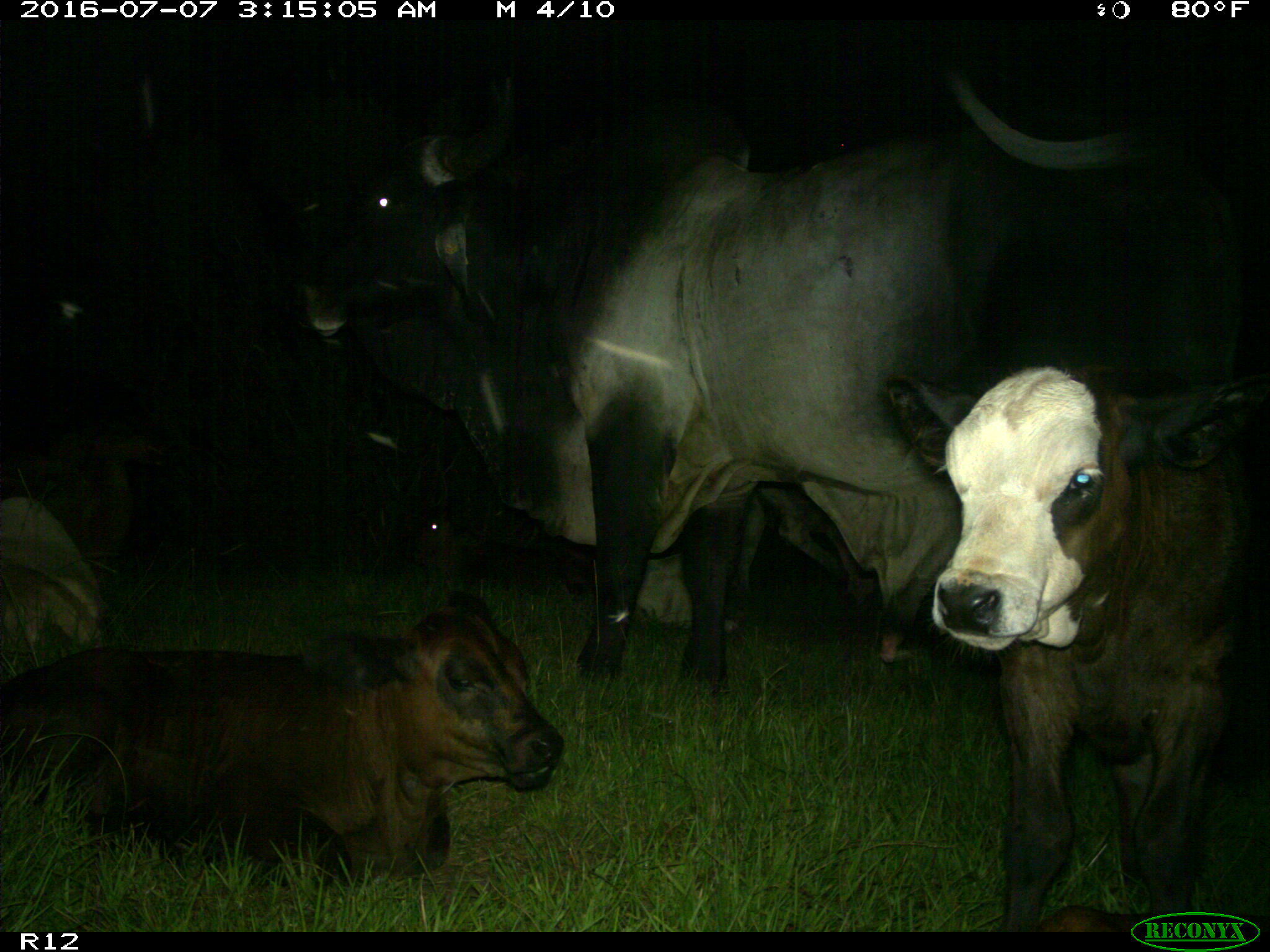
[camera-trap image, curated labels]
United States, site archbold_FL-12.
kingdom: Animalia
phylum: Chordata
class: Mammalia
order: Artiodactyla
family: Bovidae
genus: Bos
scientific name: Bos taurus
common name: domestic cow